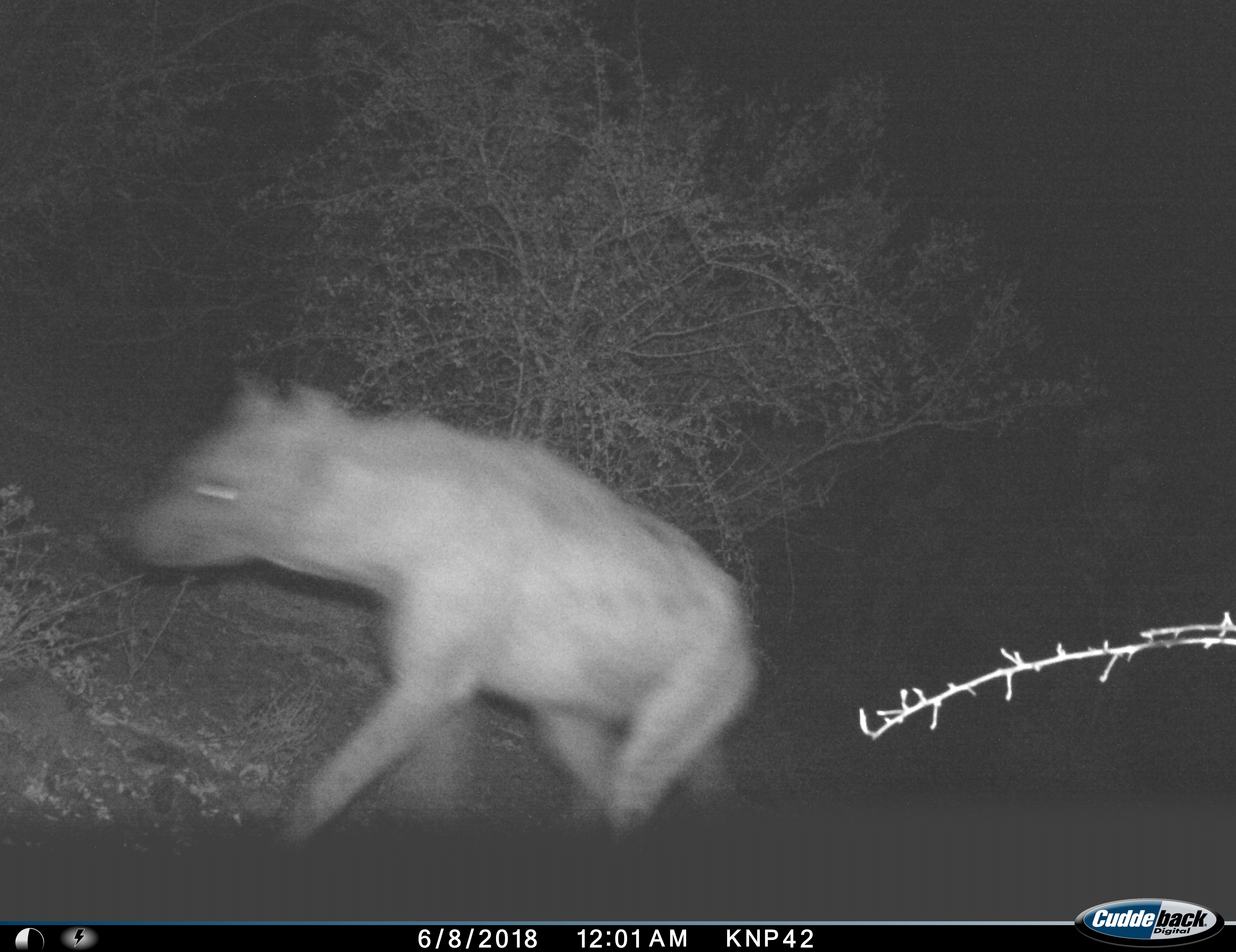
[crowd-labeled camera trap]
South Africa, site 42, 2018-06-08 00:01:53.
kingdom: Animalia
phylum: Chordata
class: Mammalia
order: Carnivora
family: Hyaenidae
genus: Crocuta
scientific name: Crocuta crocuta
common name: spotted hyena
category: hyenaspotted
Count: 1.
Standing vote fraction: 0%.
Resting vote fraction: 0%.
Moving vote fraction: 100%.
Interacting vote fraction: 0%.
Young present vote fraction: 0%.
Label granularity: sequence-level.